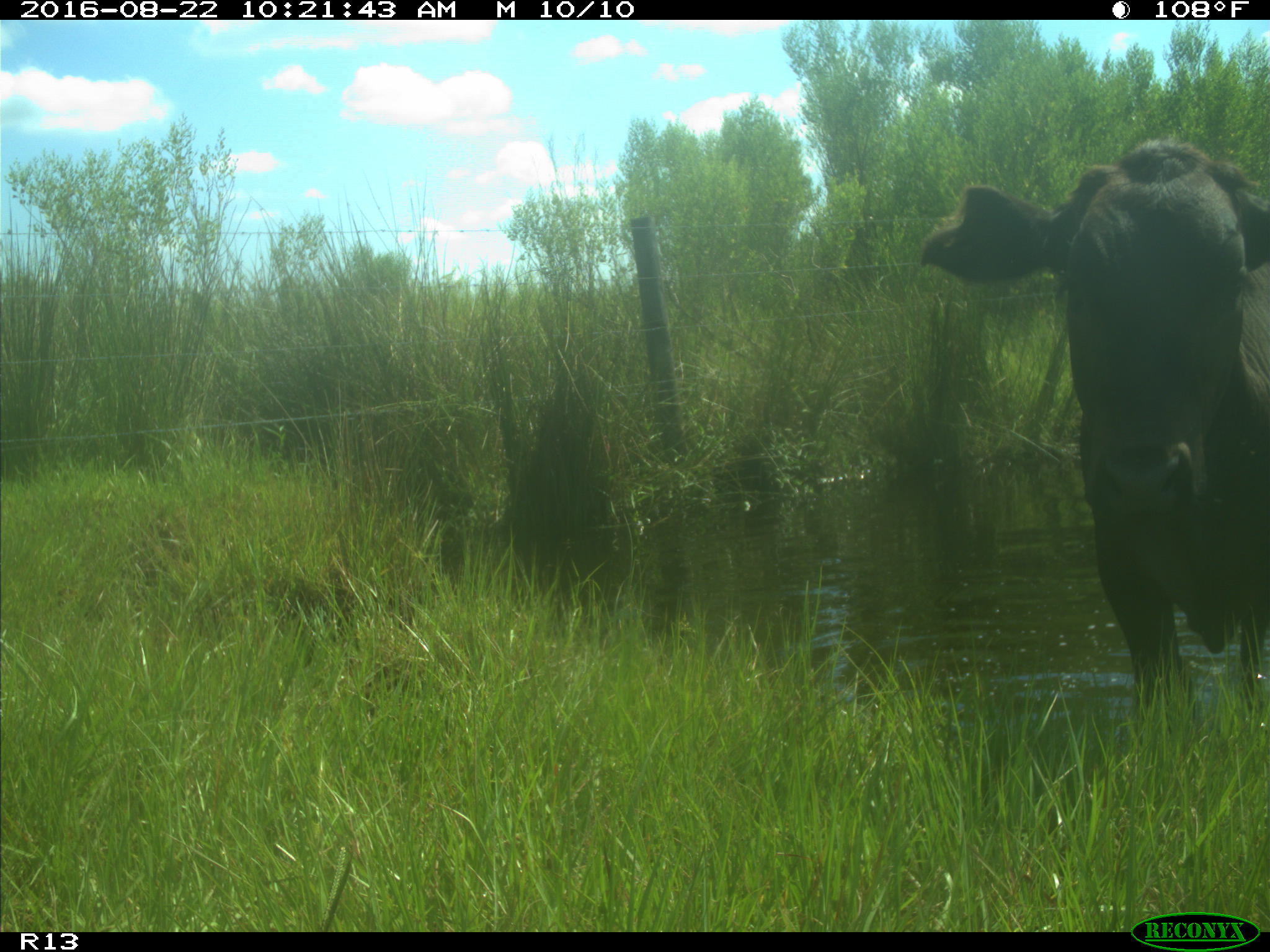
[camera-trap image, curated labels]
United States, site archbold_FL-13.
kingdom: Animalia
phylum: Chordata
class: Mammalia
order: Artiodactyla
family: Bovidae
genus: Bos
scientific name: Bos taurus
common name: domestic cow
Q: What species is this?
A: Bos taurus (domestic cow).